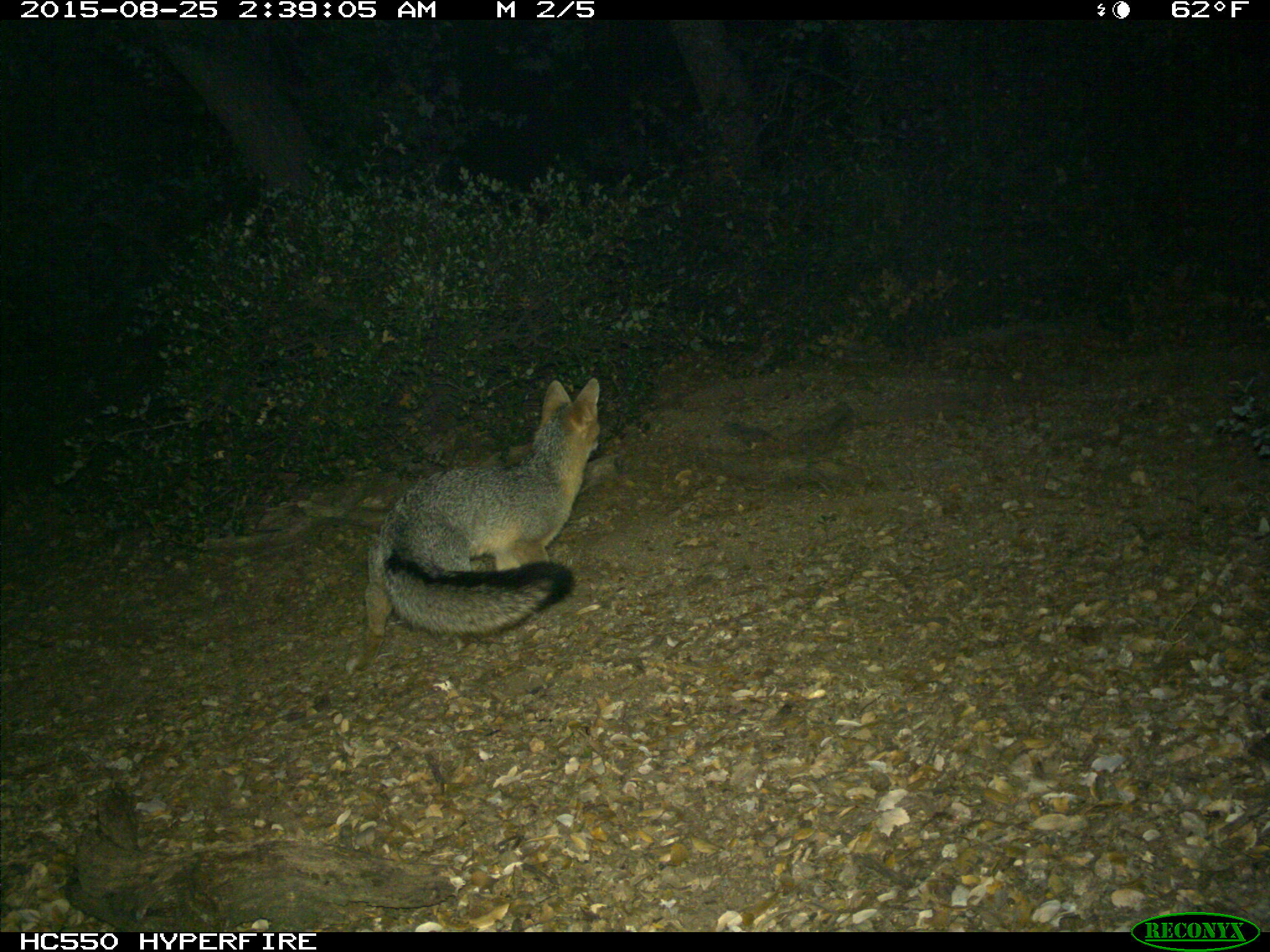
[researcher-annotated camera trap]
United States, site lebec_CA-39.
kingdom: Animalia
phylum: Chordata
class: Mammalia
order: Carnivora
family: Canidae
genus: Urocyon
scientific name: Urocyon cinereoargenteus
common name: gray fox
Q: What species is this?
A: Urocyon cinereoargenteus (gray fox).